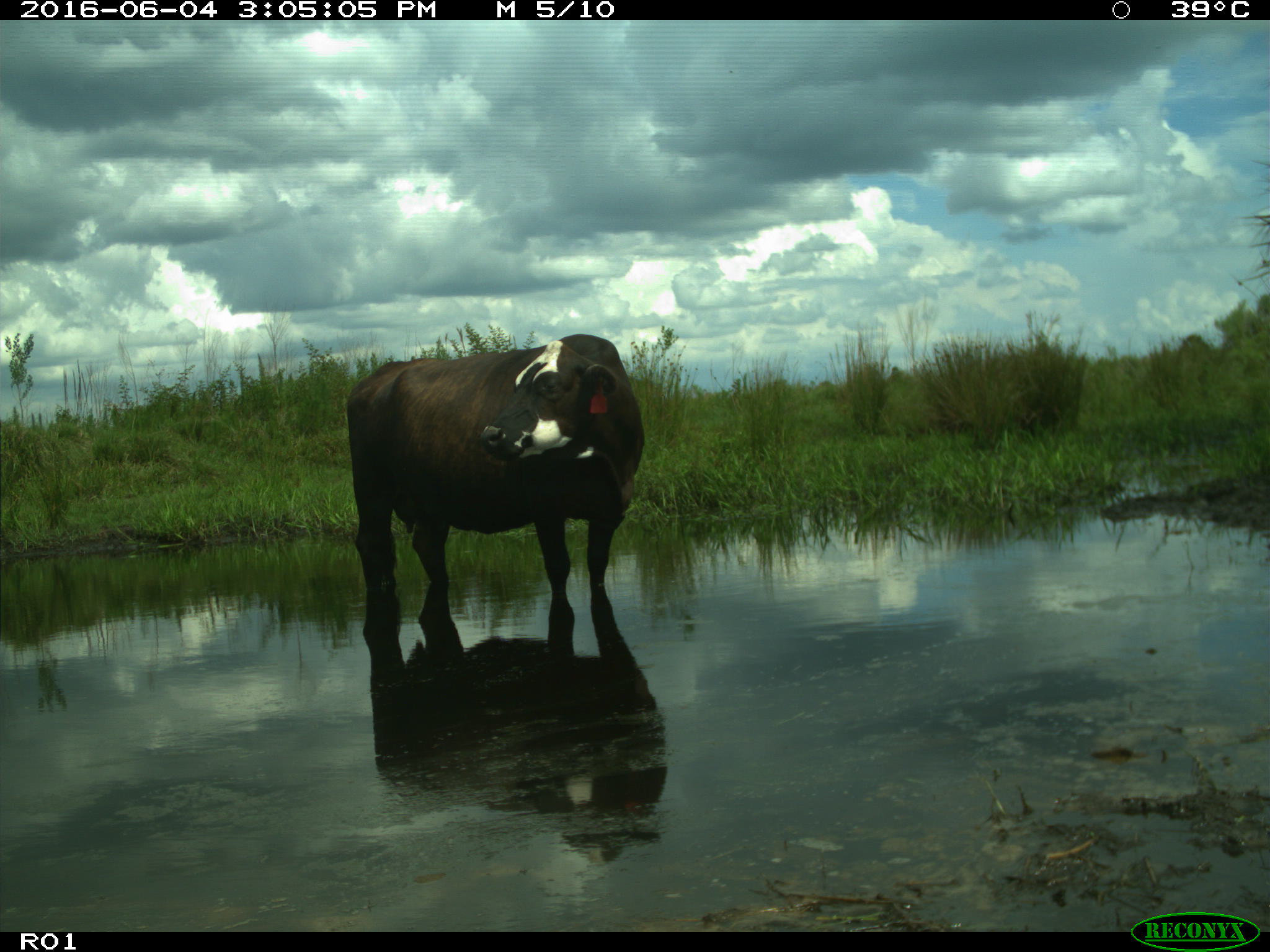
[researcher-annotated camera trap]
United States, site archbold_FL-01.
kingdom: Animalia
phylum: Chordata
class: Mammalia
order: Artiodactyla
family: Bovidae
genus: Bos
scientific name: Bos taurus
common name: domestic cow